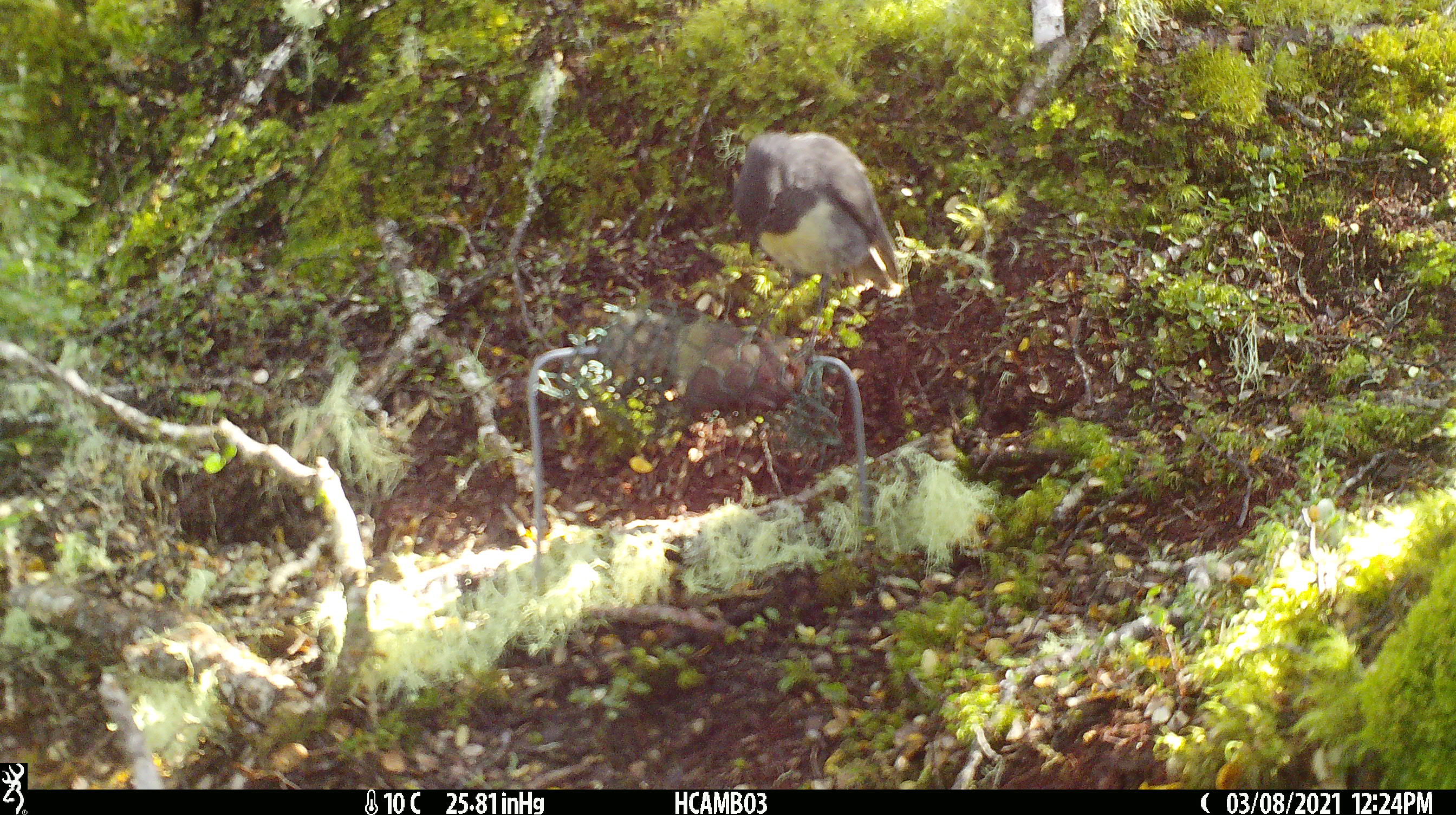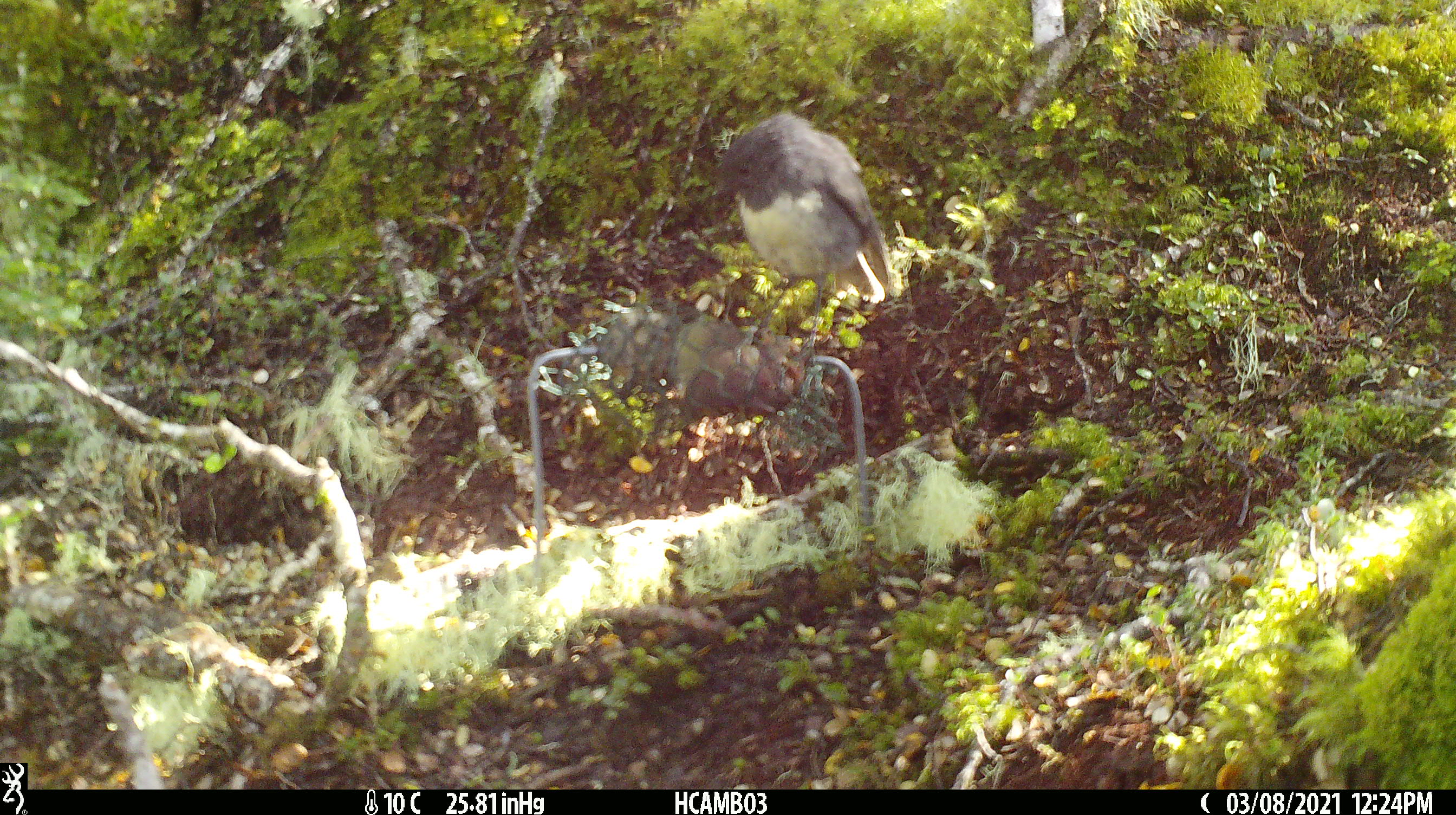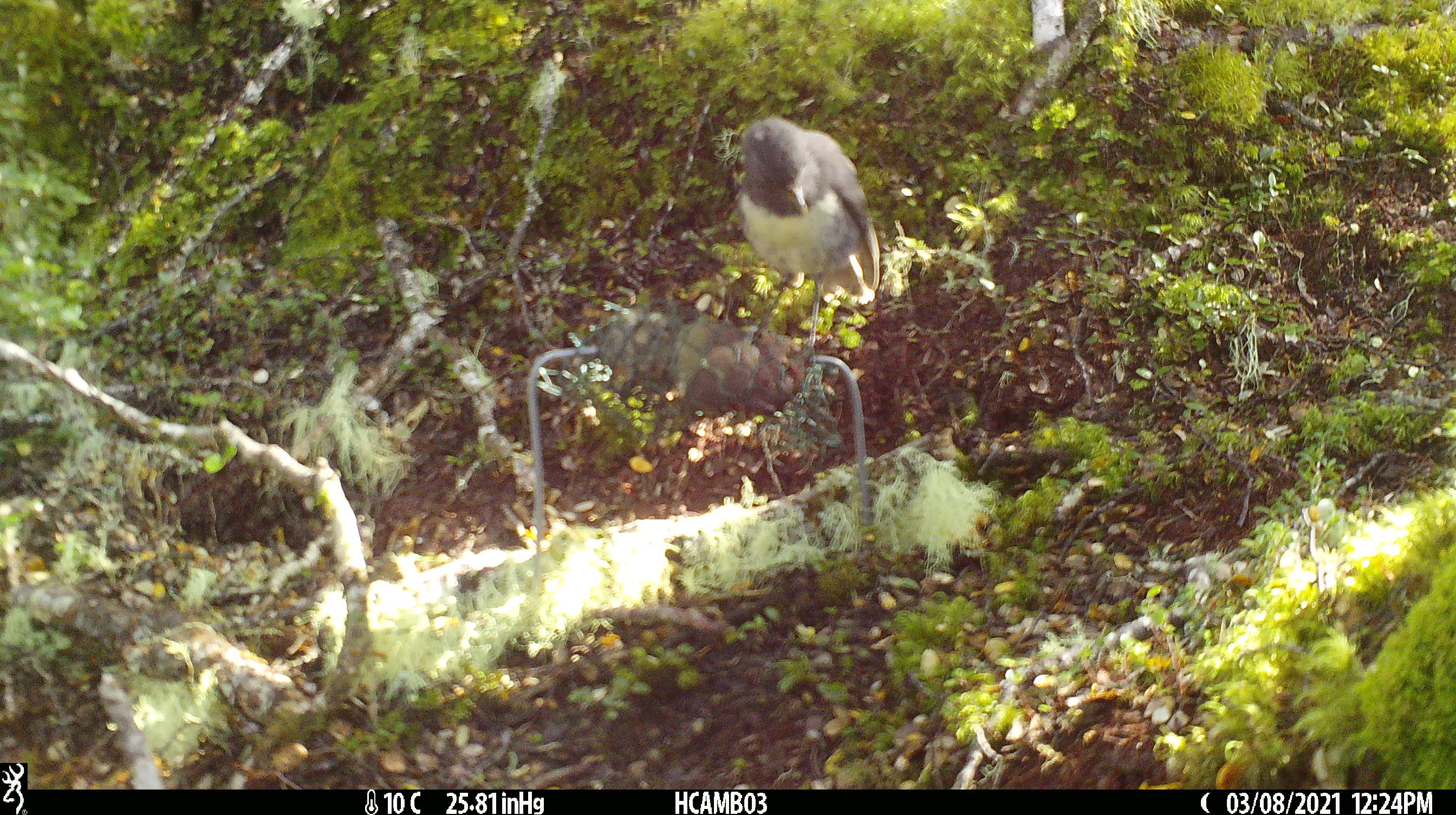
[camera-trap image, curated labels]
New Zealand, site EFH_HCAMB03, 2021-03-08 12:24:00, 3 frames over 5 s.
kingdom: Animalia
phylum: Chordata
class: Aves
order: Passeriformes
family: Petroicidae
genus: Petroica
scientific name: Petroica australis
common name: new zealand robin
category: robin